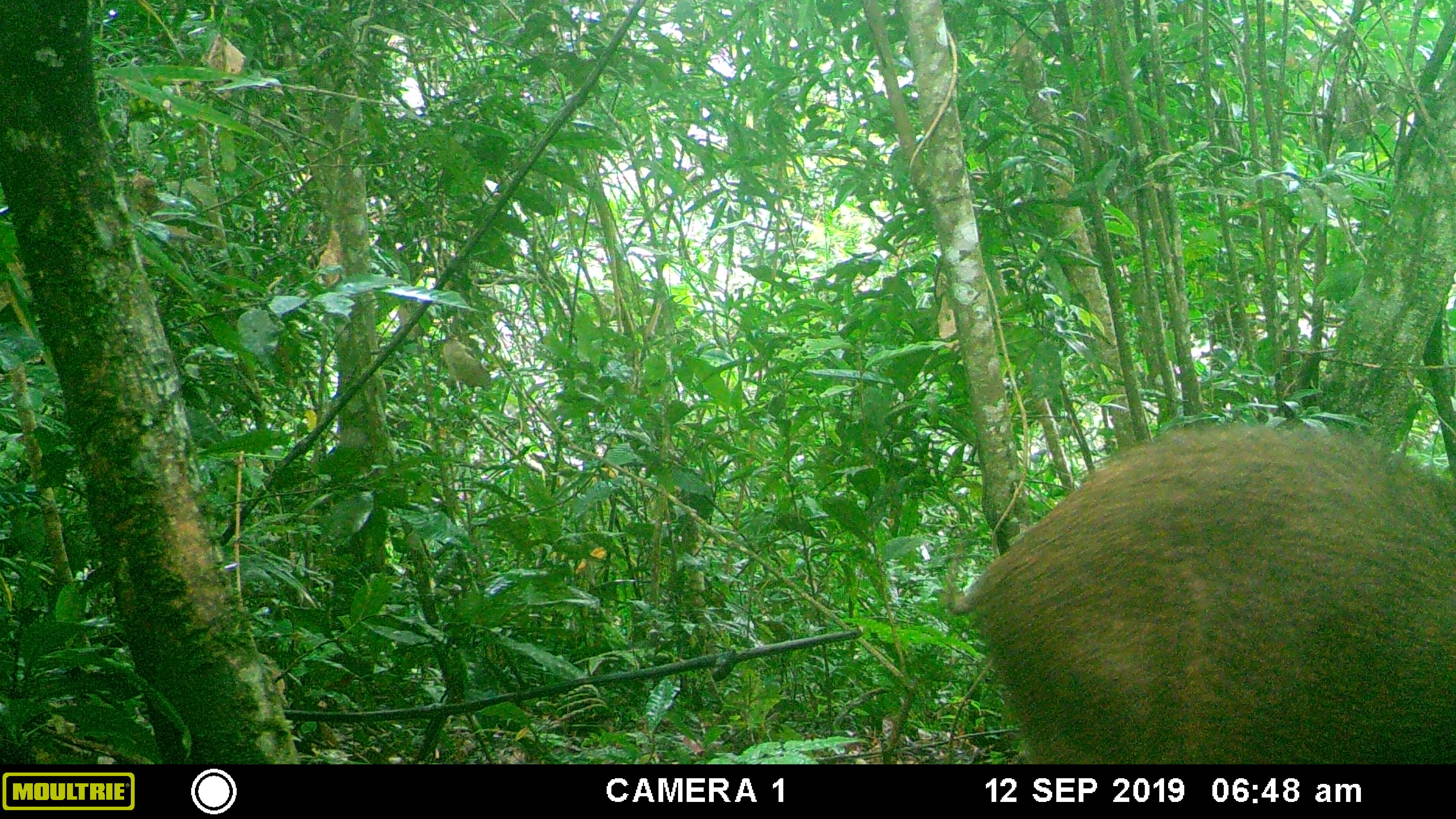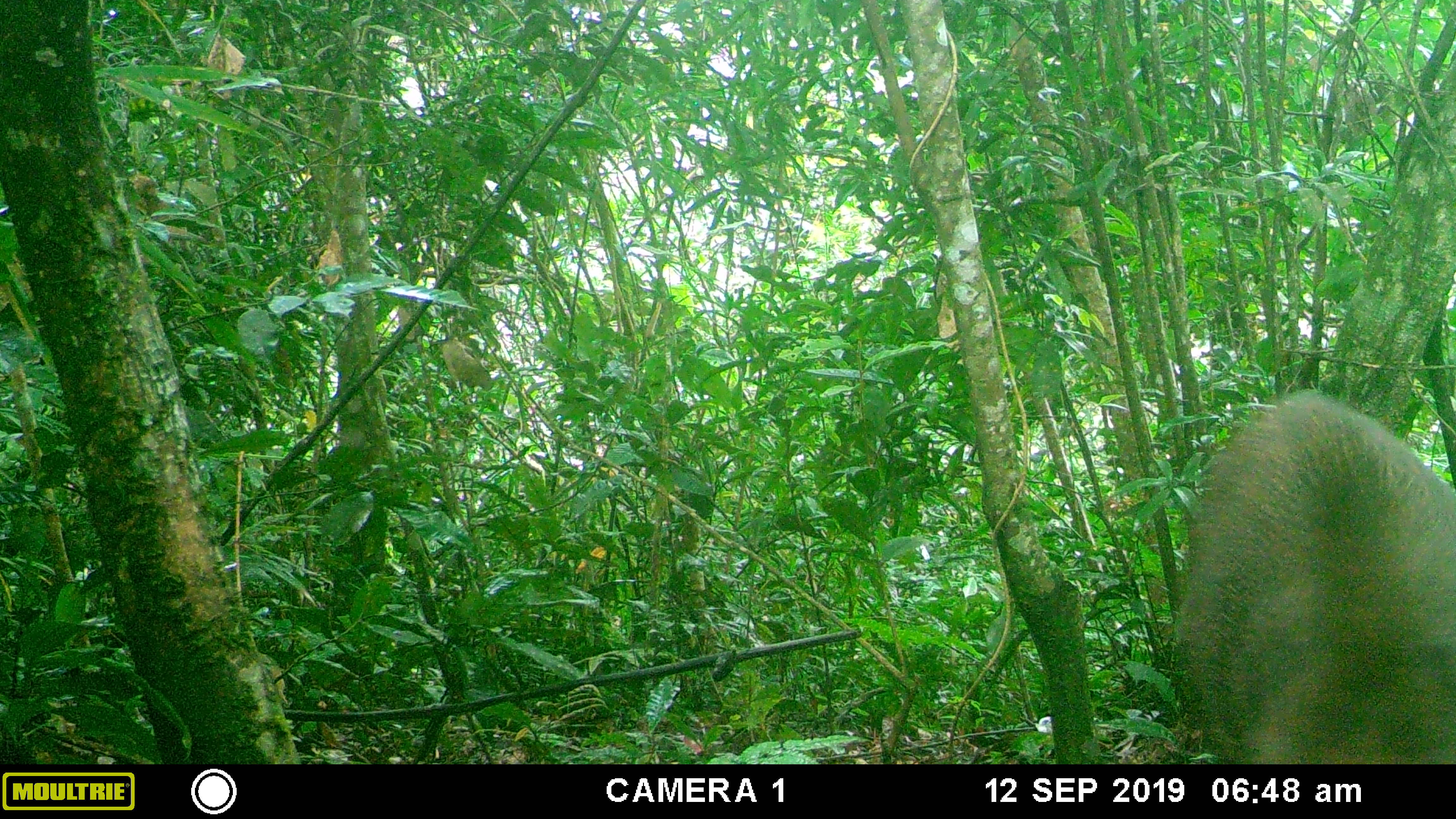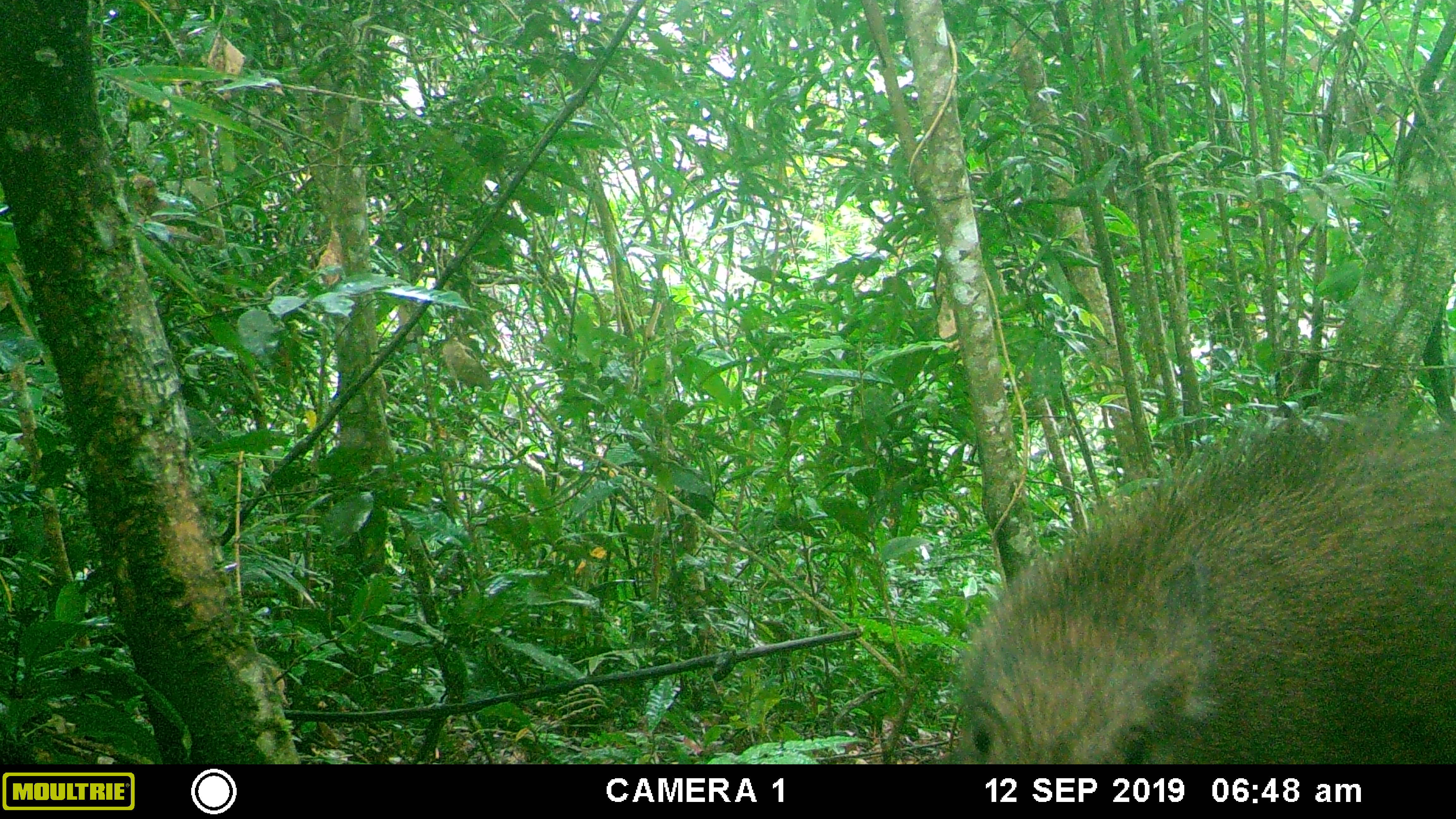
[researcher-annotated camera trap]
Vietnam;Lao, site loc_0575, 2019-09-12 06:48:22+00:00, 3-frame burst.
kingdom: Animalia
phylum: Chordata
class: Mammalia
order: Artiodactyla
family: Suidae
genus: Sus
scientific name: Sus scrofa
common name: eurasian wild pig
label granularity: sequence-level